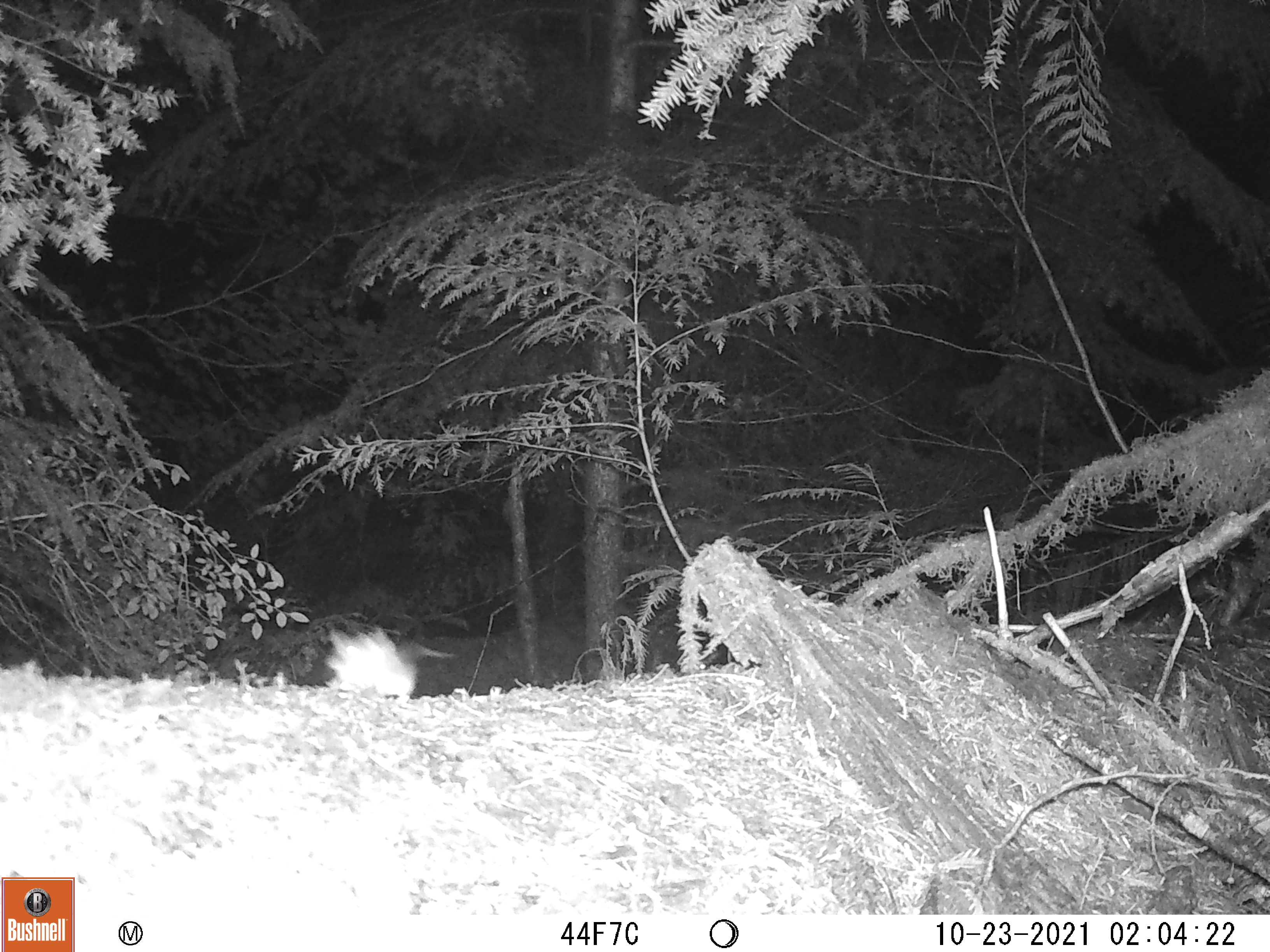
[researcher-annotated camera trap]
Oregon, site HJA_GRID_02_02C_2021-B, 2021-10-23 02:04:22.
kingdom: Animalia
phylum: Chordata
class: Mammalia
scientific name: Mammalia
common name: small mammal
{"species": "small mammal (Mammalia)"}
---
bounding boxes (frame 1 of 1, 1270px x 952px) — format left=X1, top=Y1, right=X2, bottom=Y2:
small mammal: left=315, top=623, right=458, bottom=727